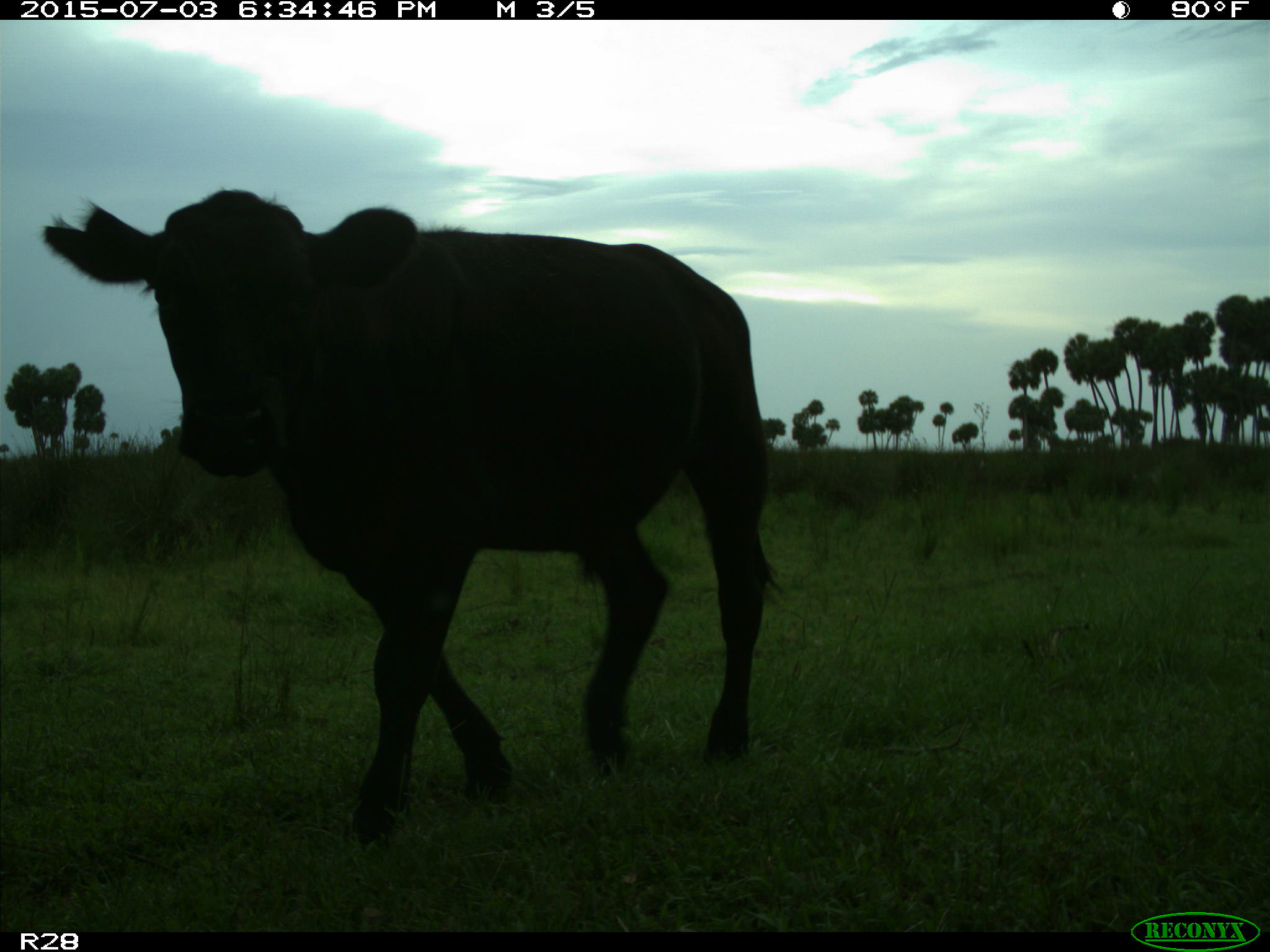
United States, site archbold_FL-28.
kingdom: Animalia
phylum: Chordata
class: Mammalia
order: Artiodactyla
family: Bovidae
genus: Bos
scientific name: Bos taurus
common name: domestic cow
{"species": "Bos taurus (domestic cow)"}